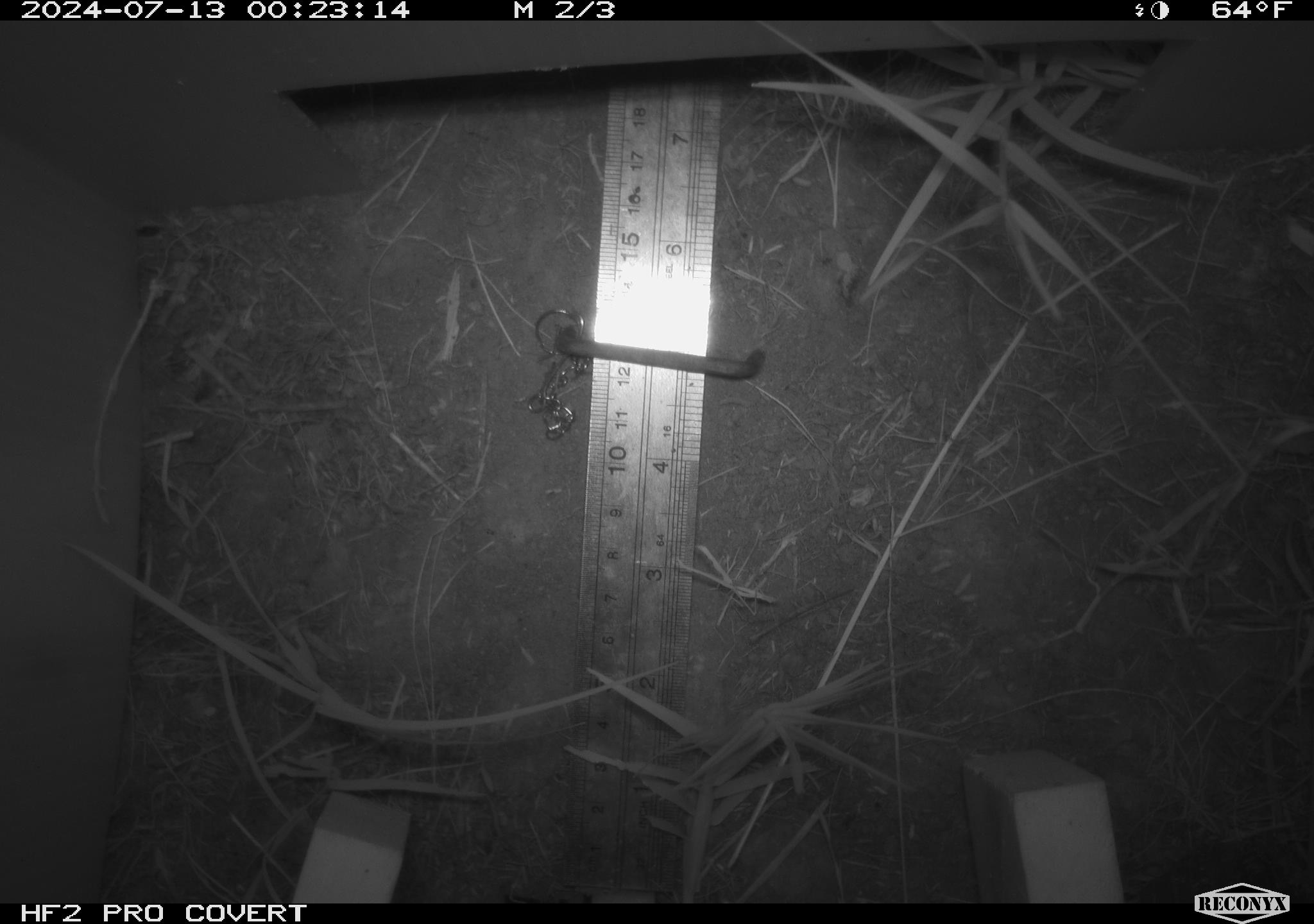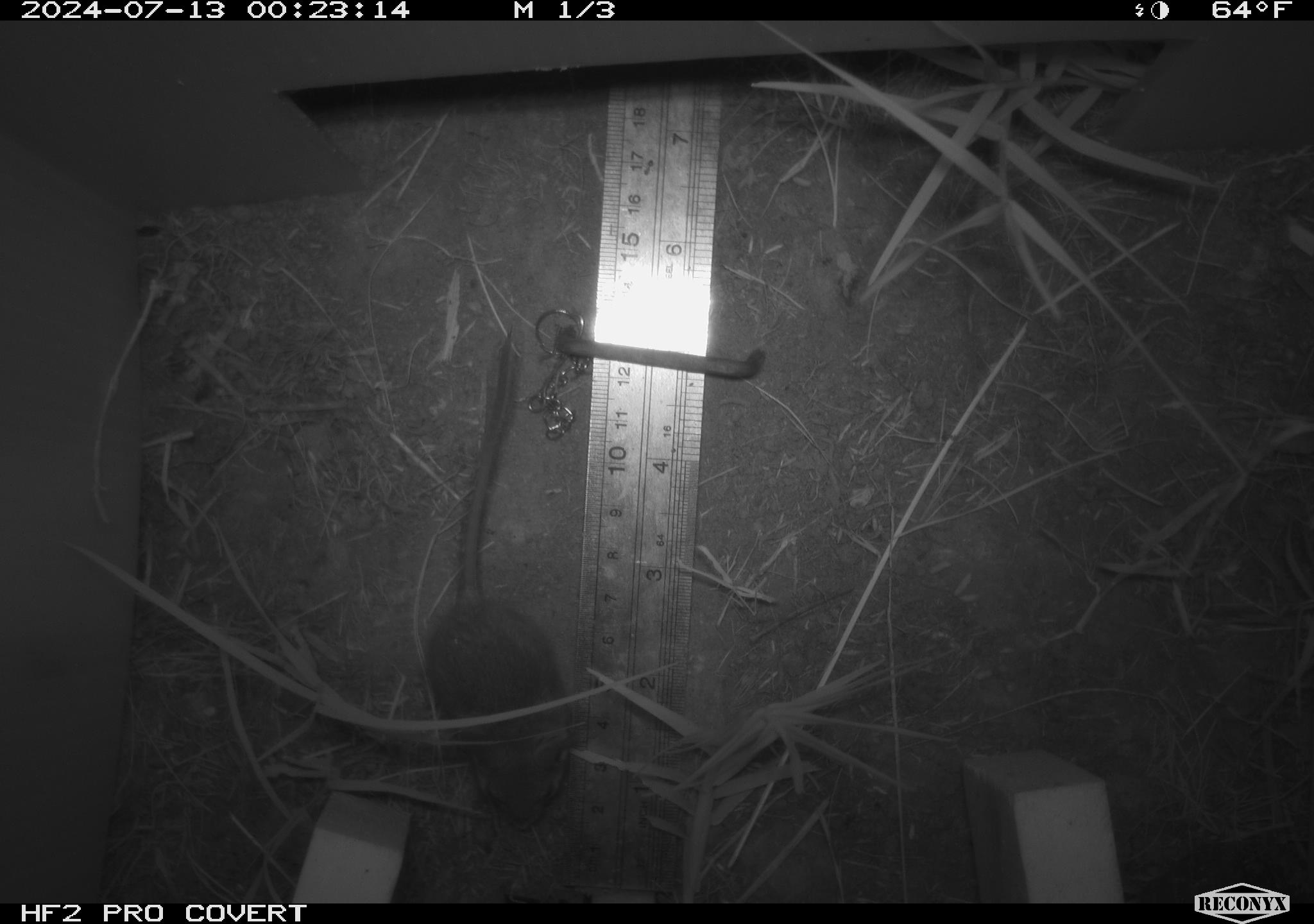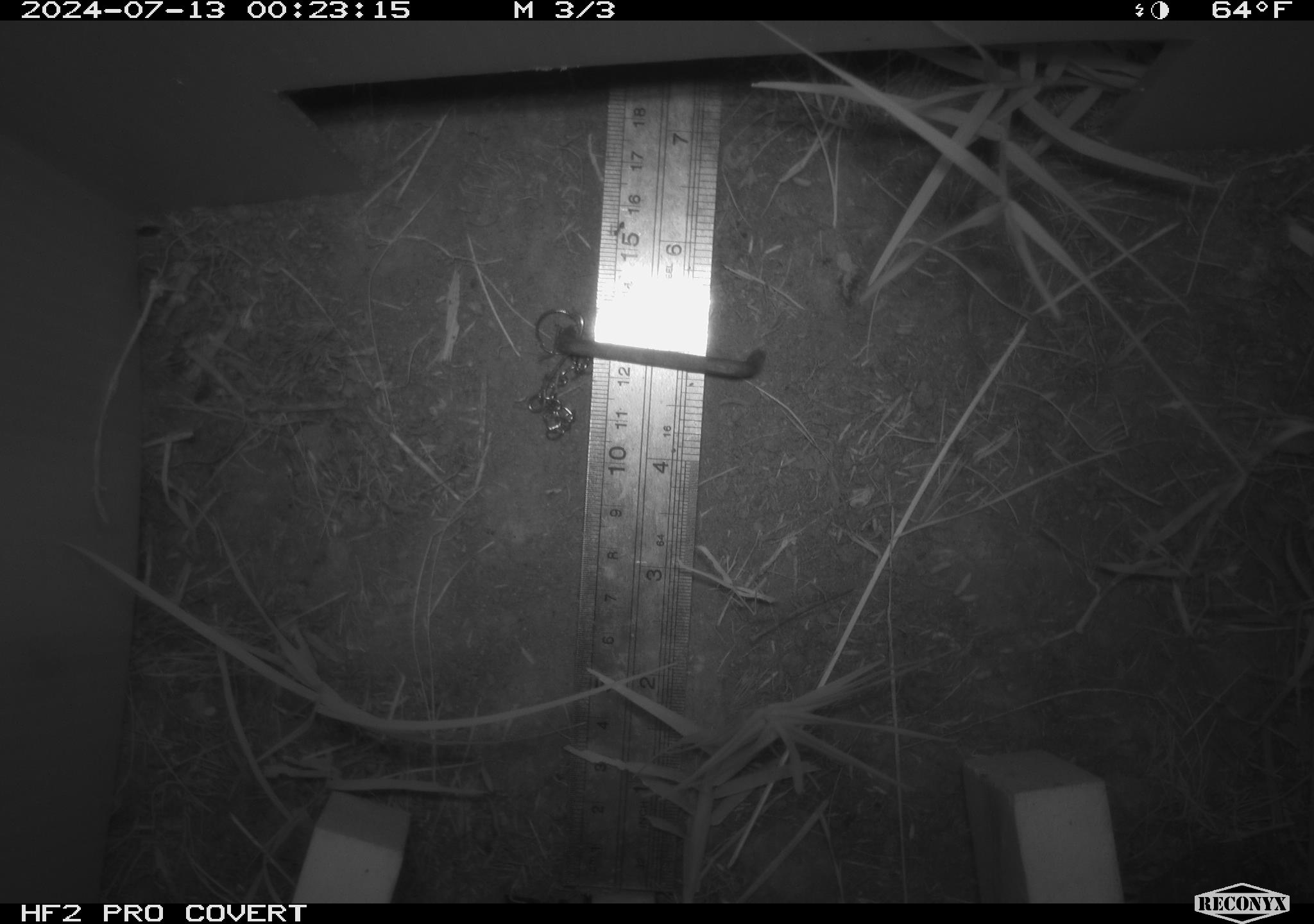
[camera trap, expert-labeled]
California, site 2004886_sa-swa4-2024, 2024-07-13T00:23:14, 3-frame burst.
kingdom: Animalia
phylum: Chordata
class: Mammalia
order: Rodentia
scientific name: Rodentia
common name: mouse species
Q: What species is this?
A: Mouse species (Rodentia).